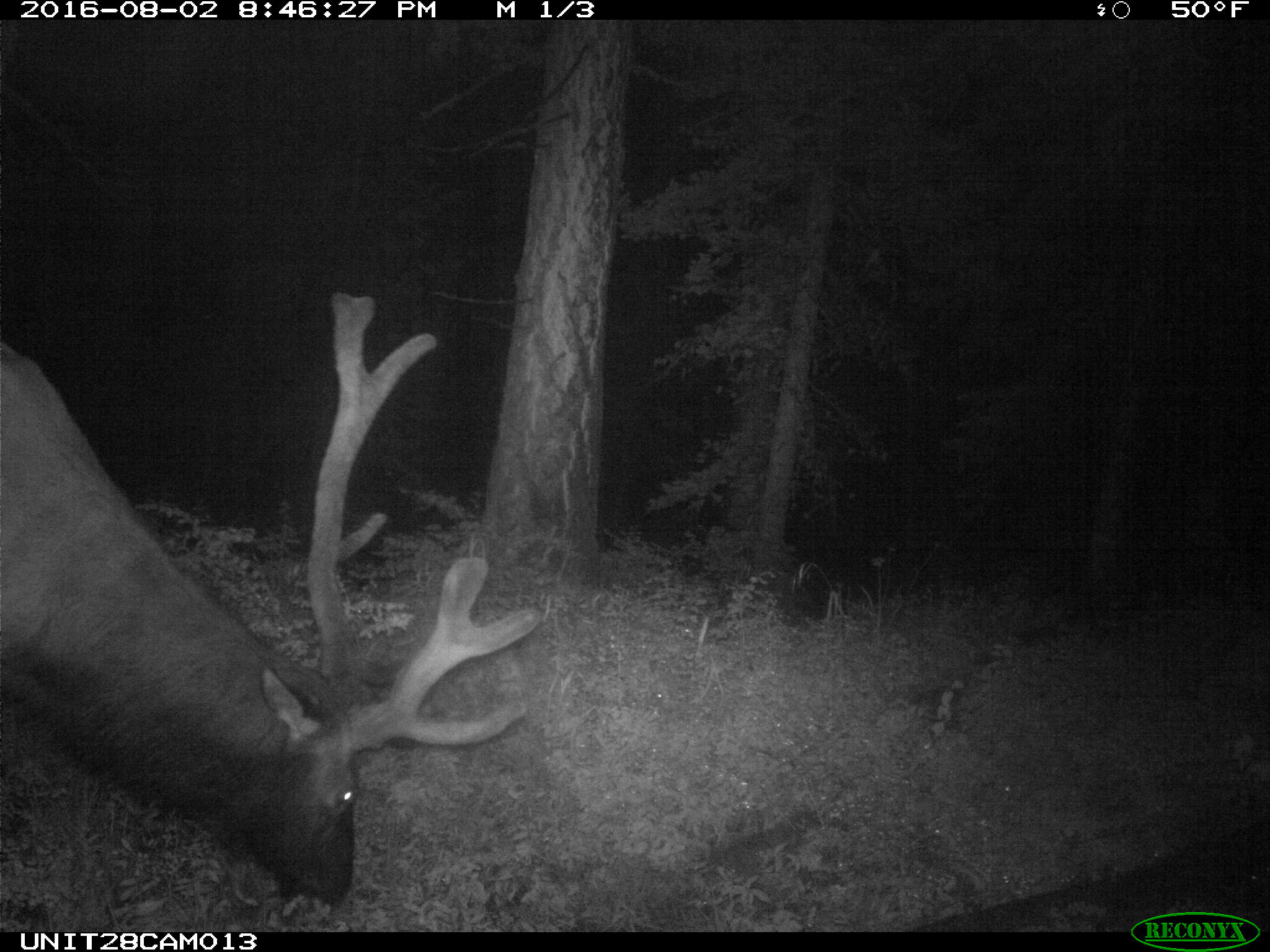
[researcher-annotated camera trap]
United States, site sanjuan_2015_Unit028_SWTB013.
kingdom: Animalia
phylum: Chordata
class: Mammalia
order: Artiodactyla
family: Cervidae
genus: Cervus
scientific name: Cervus elaphus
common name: red deer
Cervus elaphus (red deer).